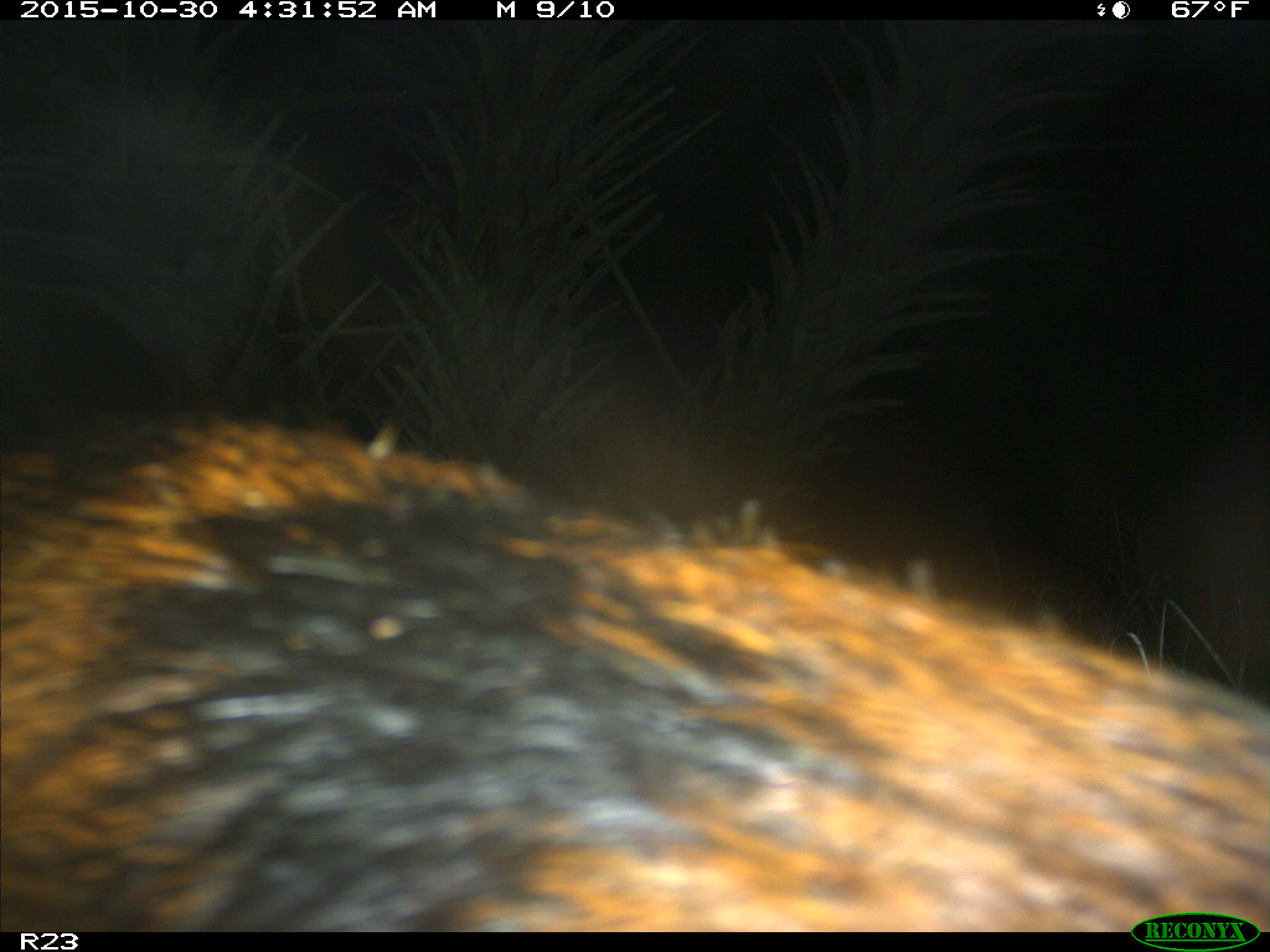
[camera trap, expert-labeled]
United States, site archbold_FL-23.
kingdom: Animalia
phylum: Chordata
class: Mammalia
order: Artiodactyla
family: Suidae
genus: Sus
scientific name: Sus scrofa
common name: wild boar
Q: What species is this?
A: Sus scrofa (wild boar).